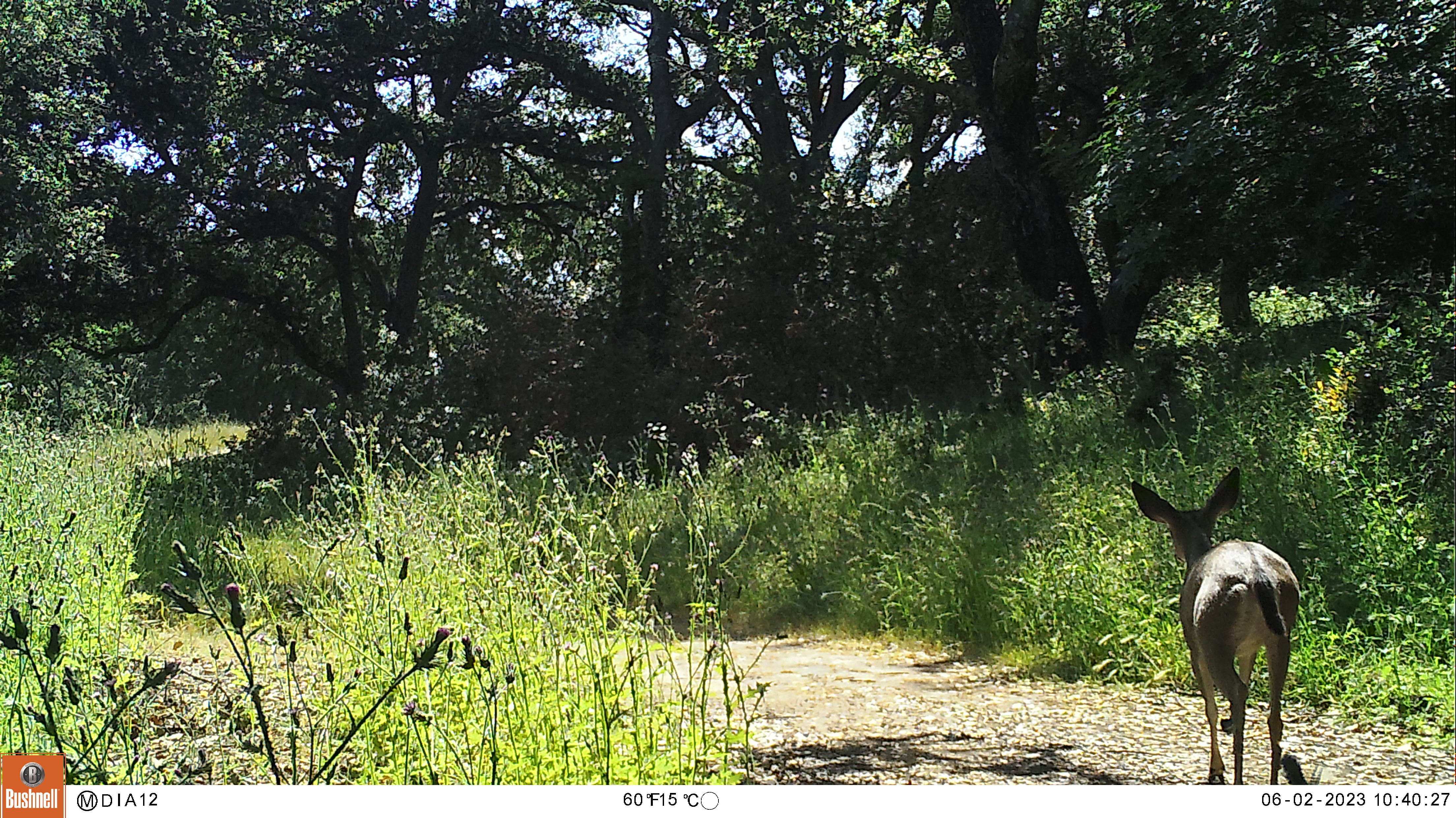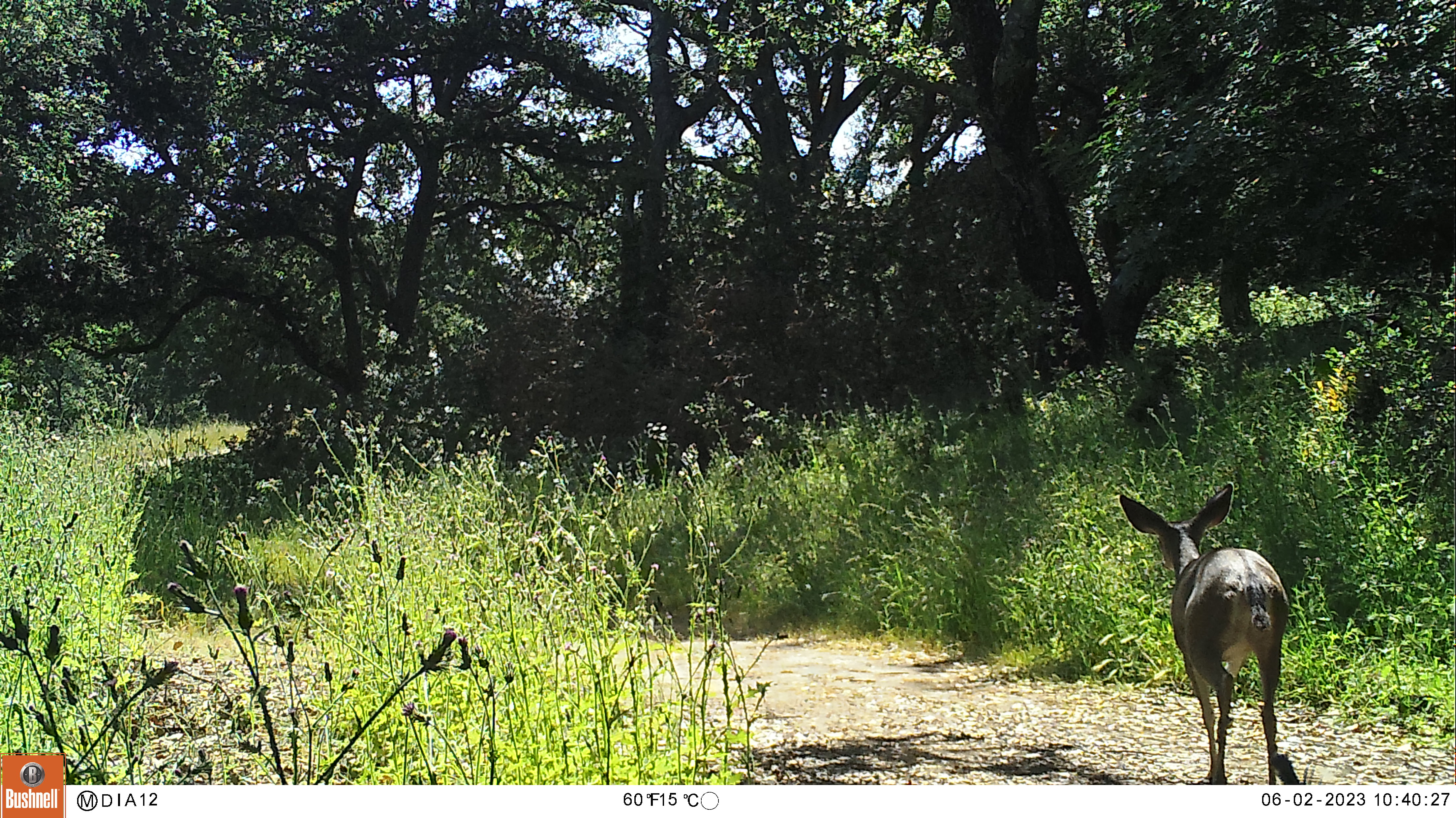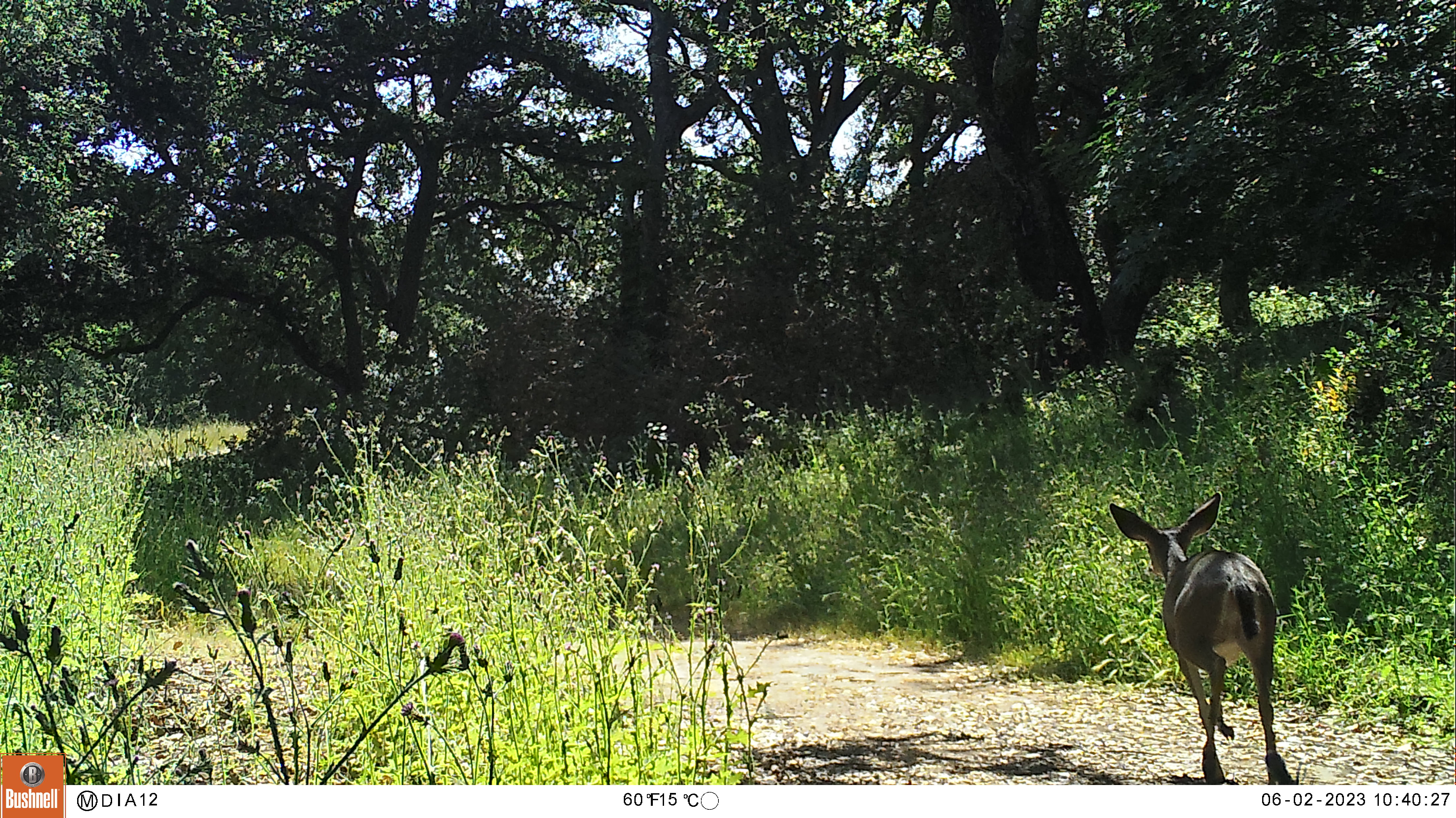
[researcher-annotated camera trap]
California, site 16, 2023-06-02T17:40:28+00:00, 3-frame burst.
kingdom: Animalia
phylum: Chordata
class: Mammalia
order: Artiodactyla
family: Cervidae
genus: Odocoileus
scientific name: Odocoileus hemionus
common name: mule deer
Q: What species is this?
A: Mule deer (Odocoileus hemionus).